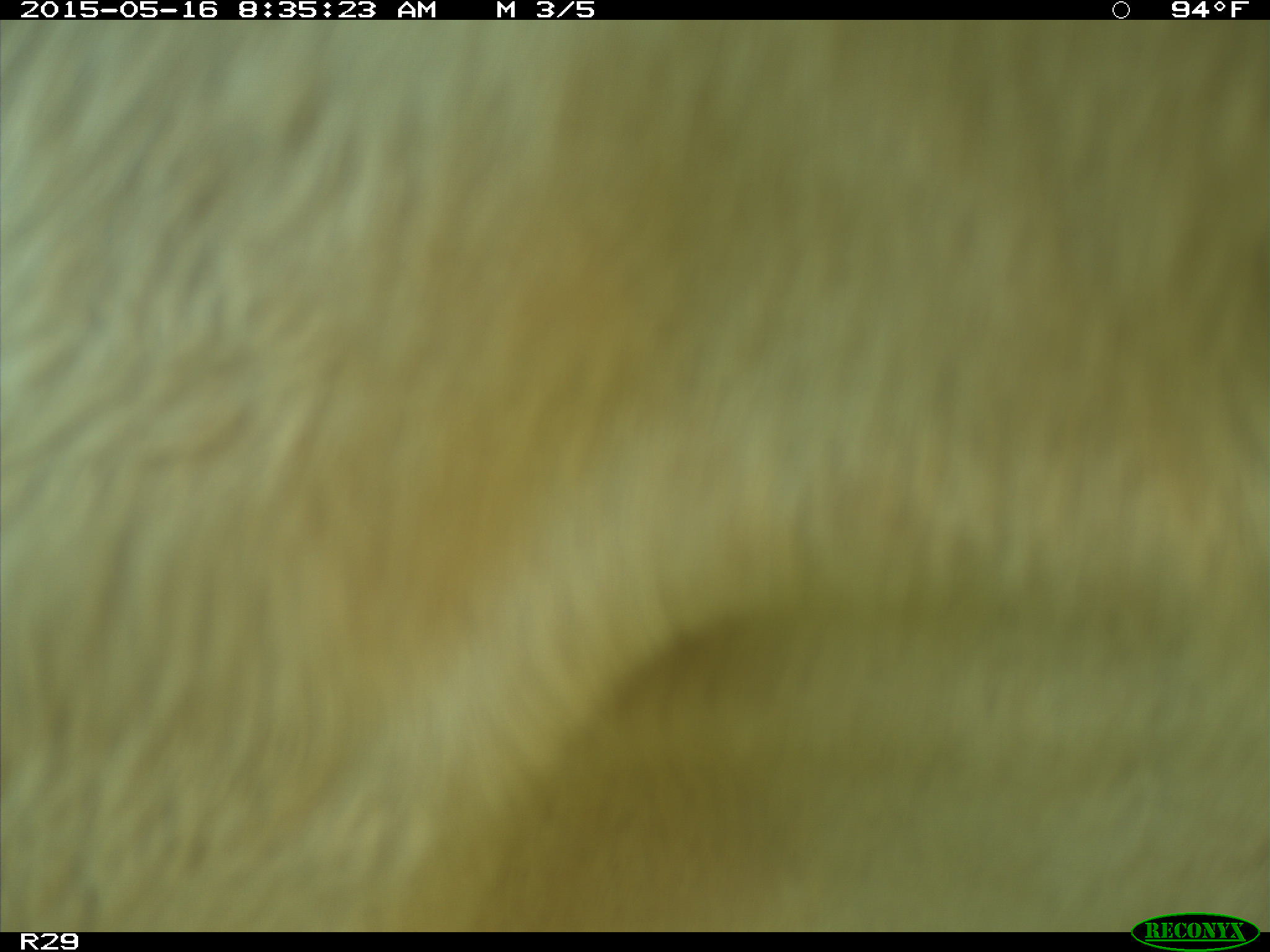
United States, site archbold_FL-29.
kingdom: Animalia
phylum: Chordata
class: Mammalia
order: Artiodactyla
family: Bovidae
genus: Bos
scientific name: Bos taurus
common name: domestic cow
Bos taurus (domestic cow).